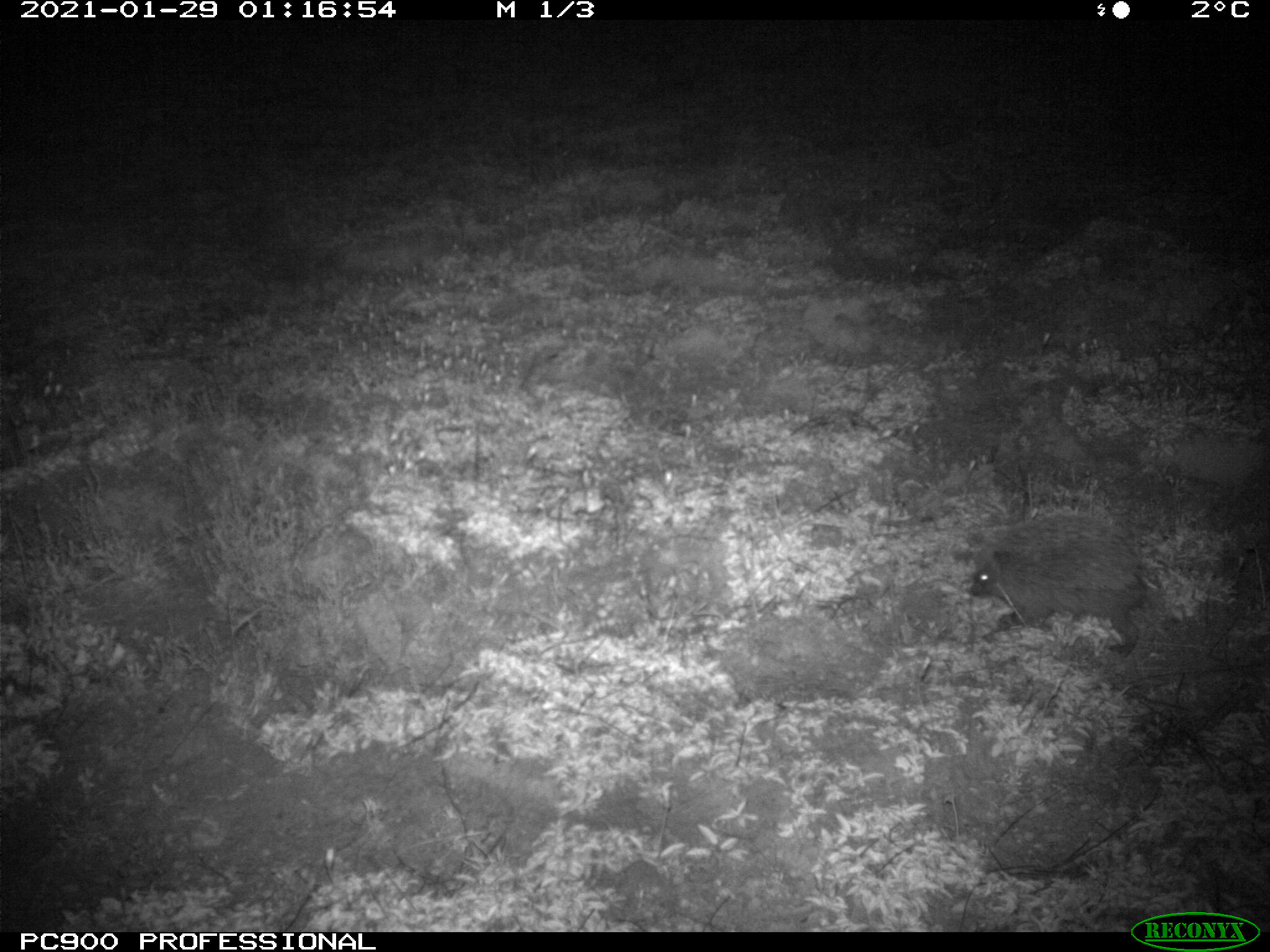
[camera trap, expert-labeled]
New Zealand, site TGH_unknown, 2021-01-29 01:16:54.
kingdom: Animalia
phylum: Chordata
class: Mammalia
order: Eulipotyphla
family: Erinaceidae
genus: Erinaceus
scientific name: Erinaceus europaeus europaeus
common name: european hedgehog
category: hedgehog